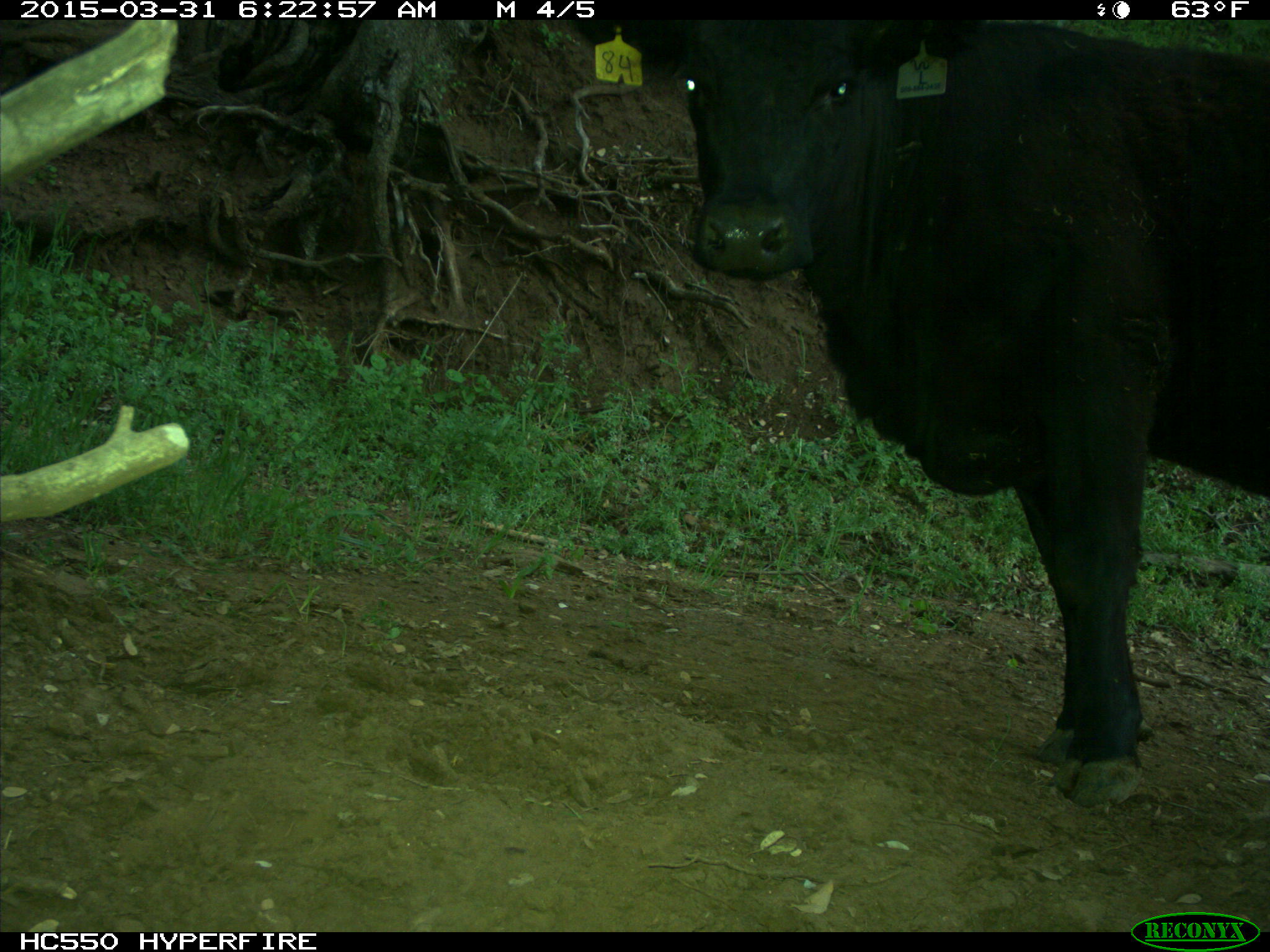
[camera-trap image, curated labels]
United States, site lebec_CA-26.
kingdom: Animalia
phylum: Chordata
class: Mammalia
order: Artiodactyla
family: Bovidae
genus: Bos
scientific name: Bos taurus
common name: domestic cow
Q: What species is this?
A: Bos taurus (domestic cow).